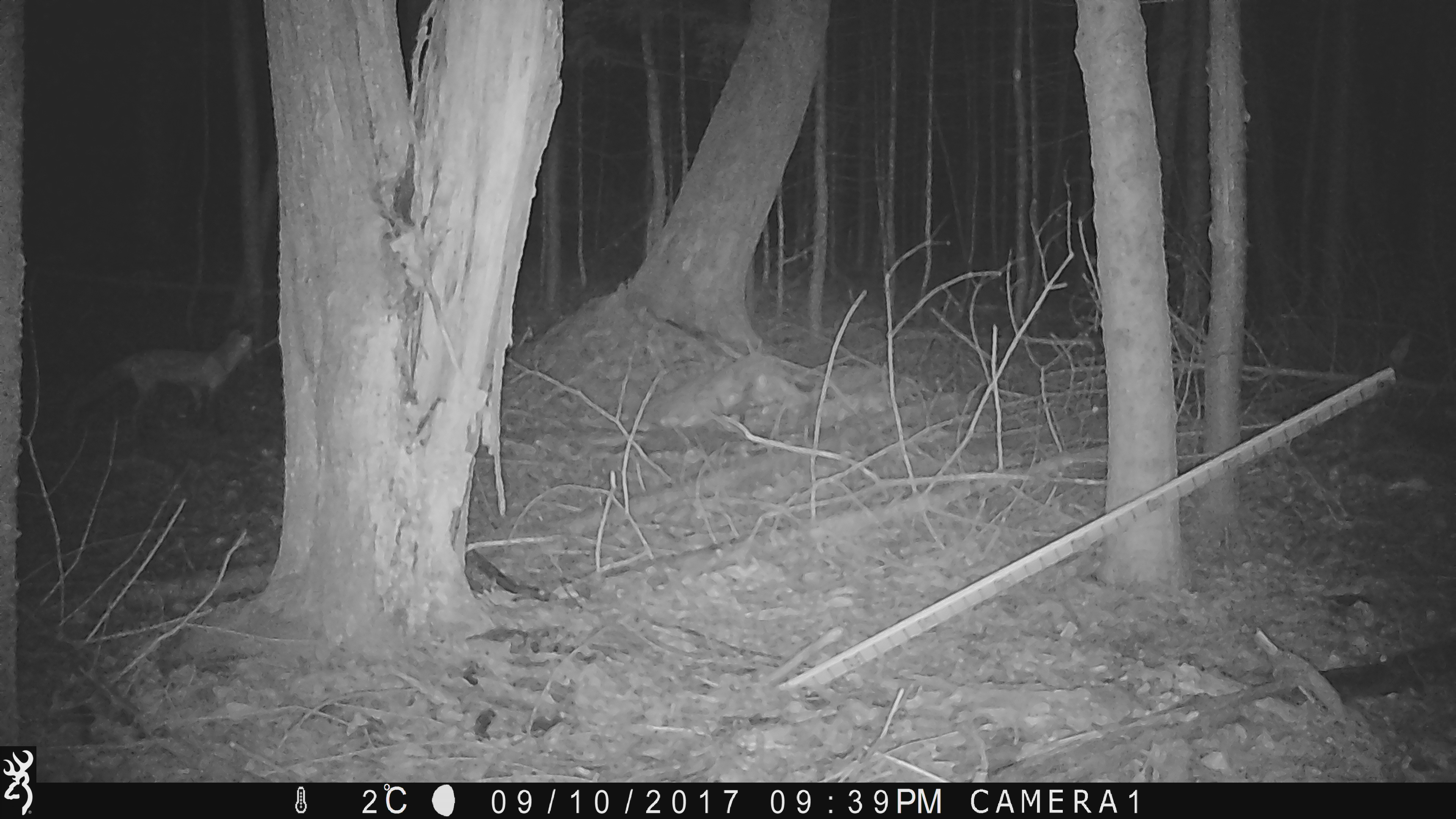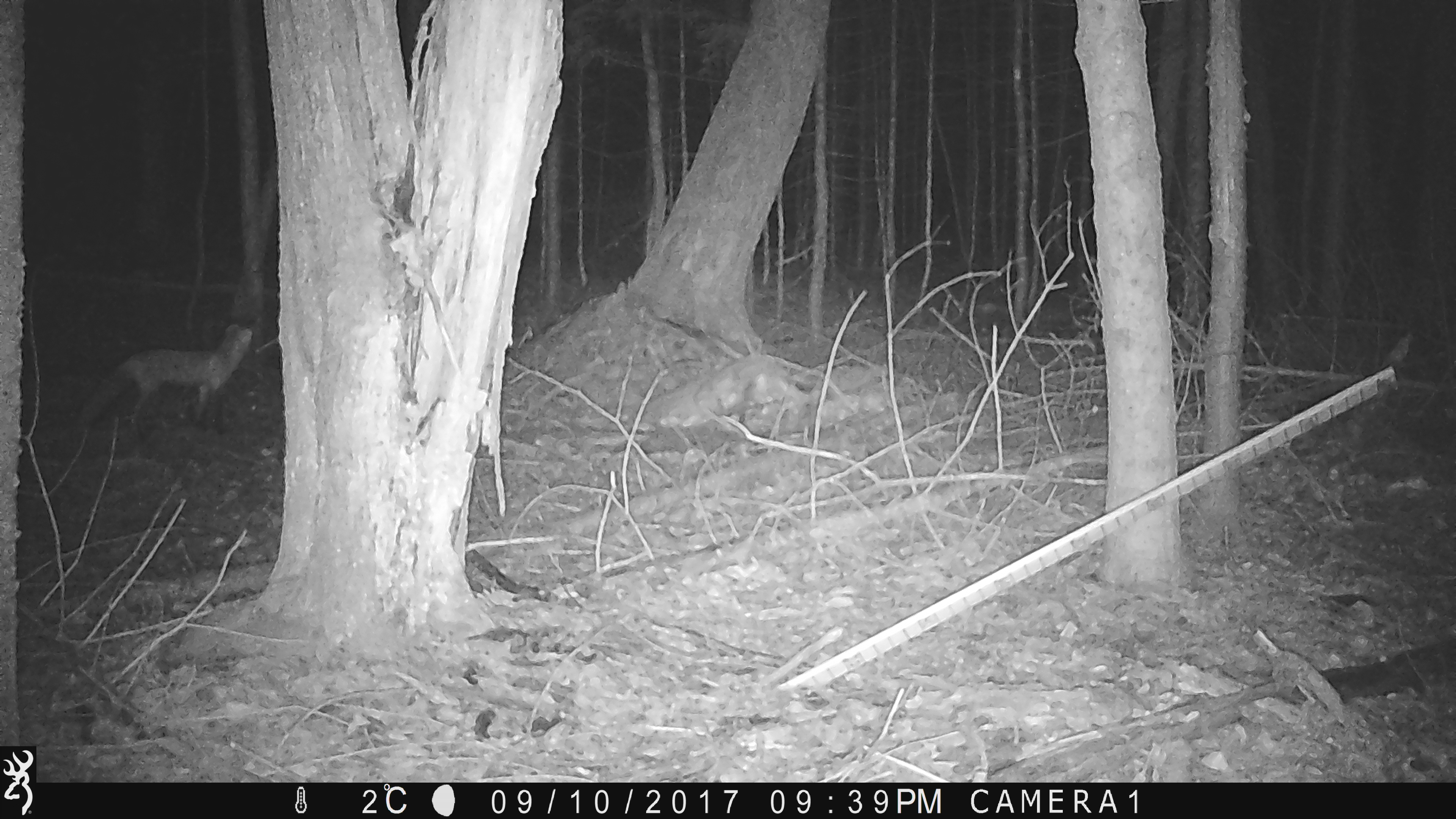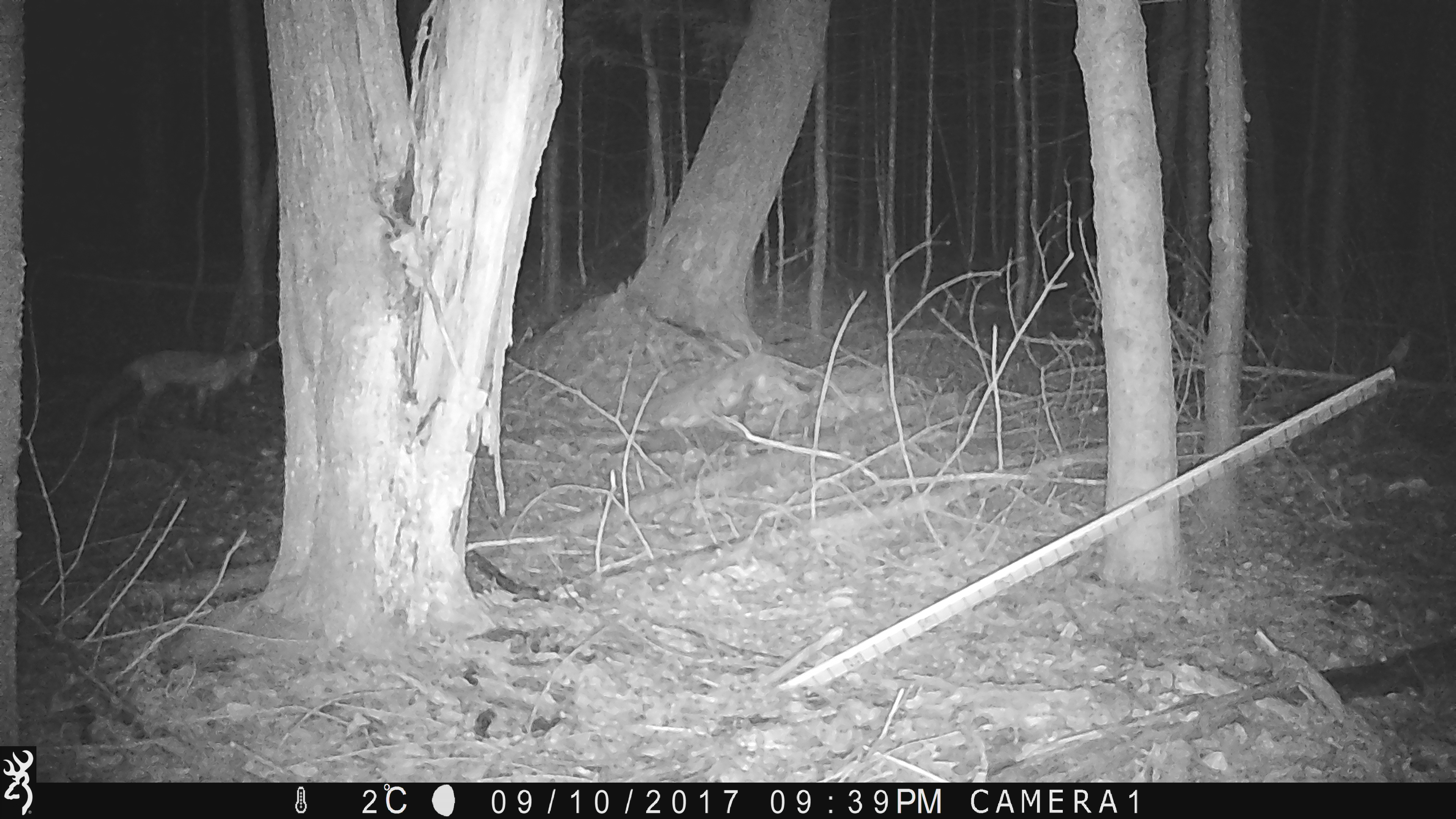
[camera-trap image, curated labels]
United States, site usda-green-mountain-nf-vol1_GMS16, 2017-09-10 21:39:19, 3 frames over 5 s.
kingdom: Animalia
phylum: Chordata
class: Mammalia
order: Carnivora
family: Canidae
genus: Vulpes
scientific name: Vulpes vulpes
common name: red fox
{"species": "red fox (Vulpes vulpes)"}